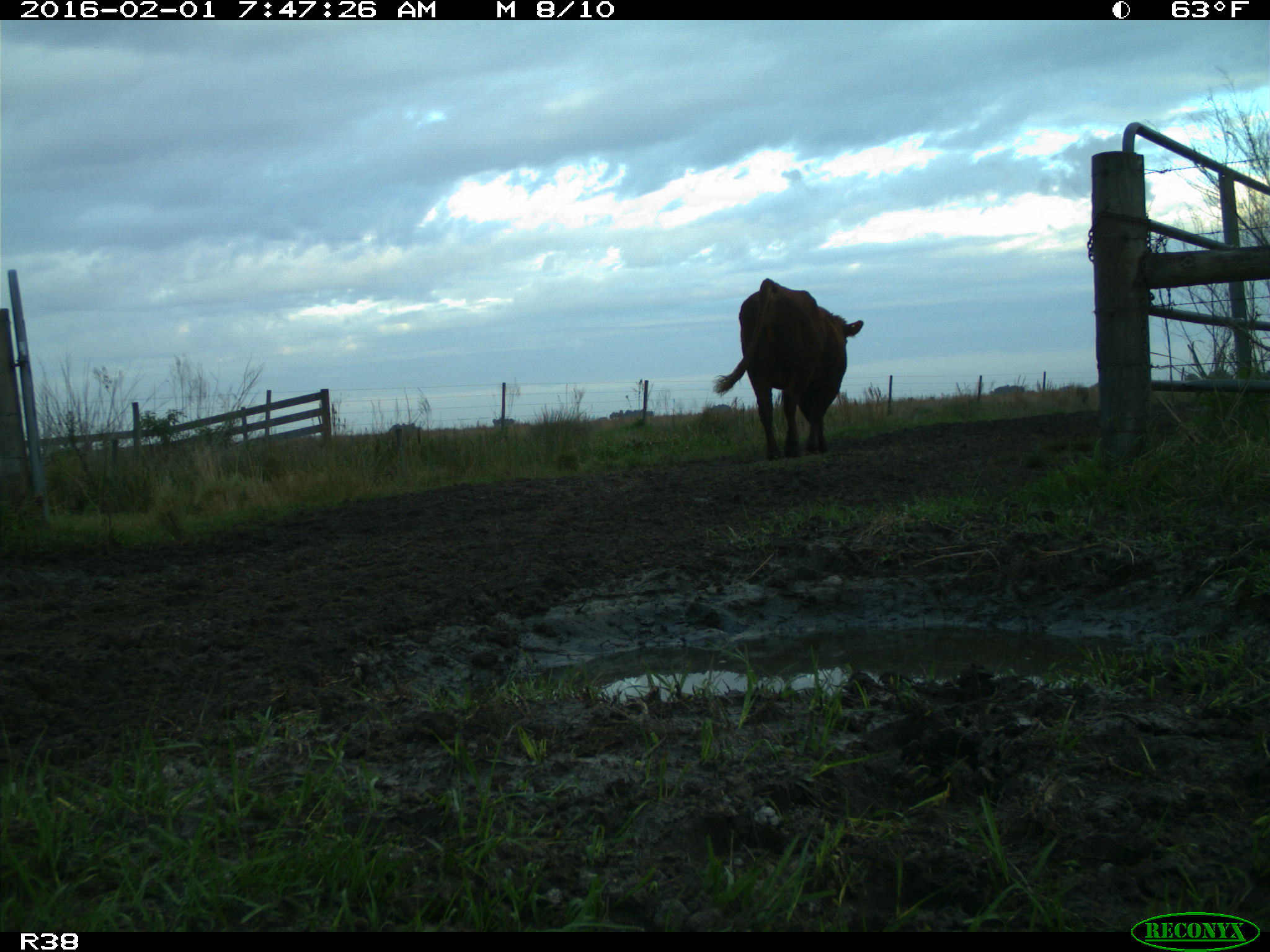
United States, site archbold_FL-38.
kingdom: Animalia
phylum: Chordata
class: Mammalia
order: Artiodactyla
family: Bovidae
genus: Bos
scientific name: Bos taurus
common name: domestic cow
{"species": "Bos taurus (domestic cow)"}